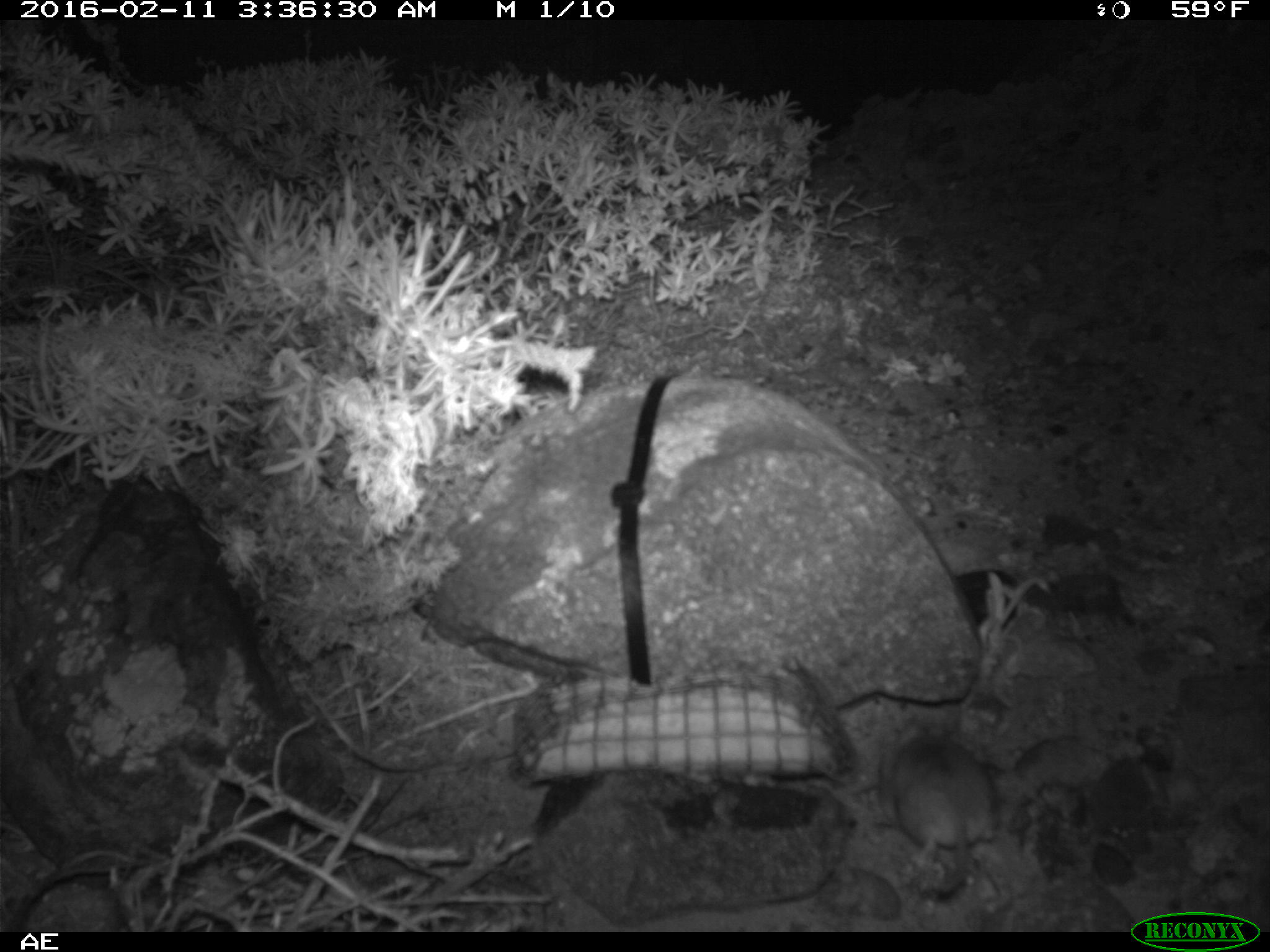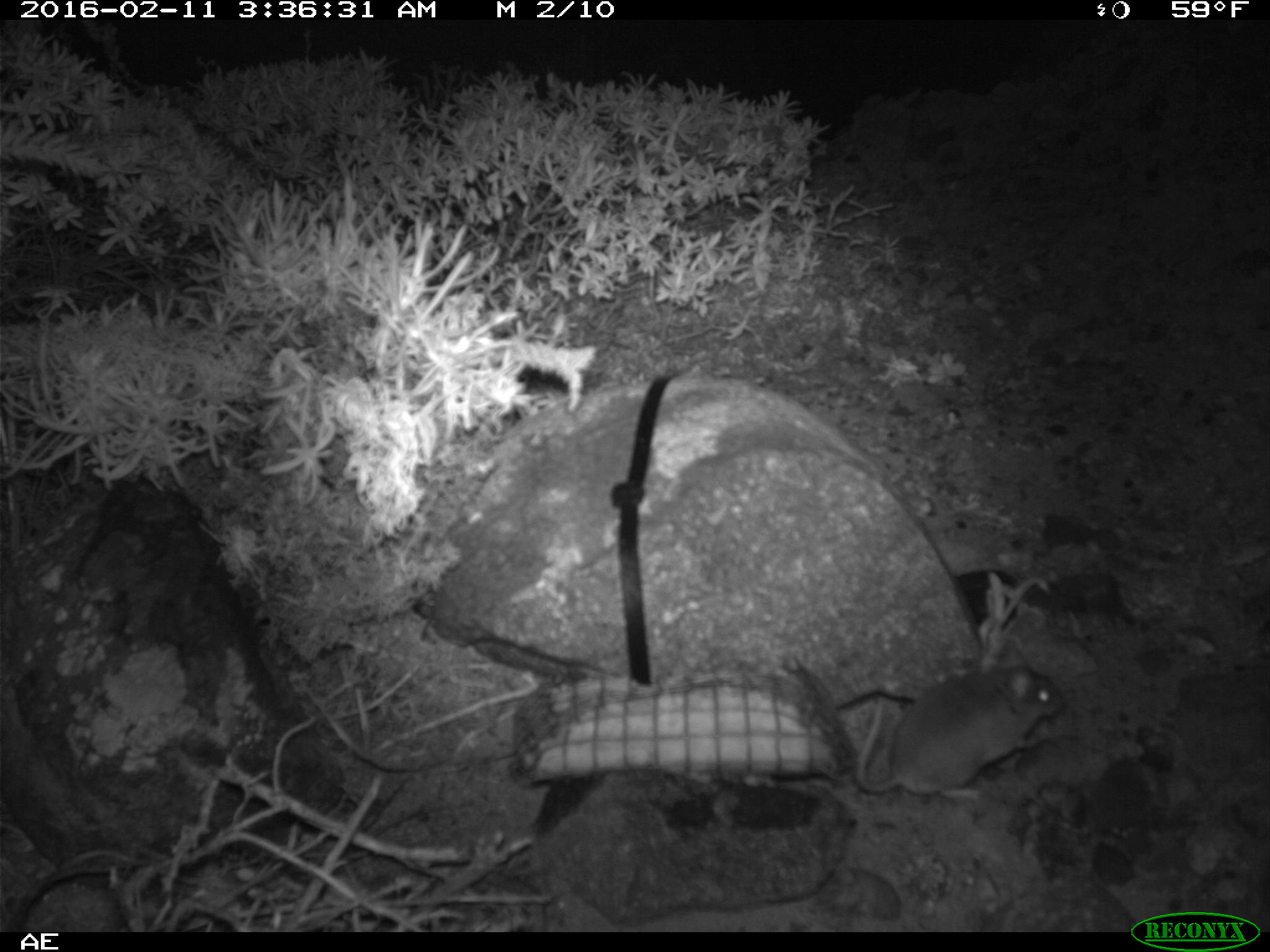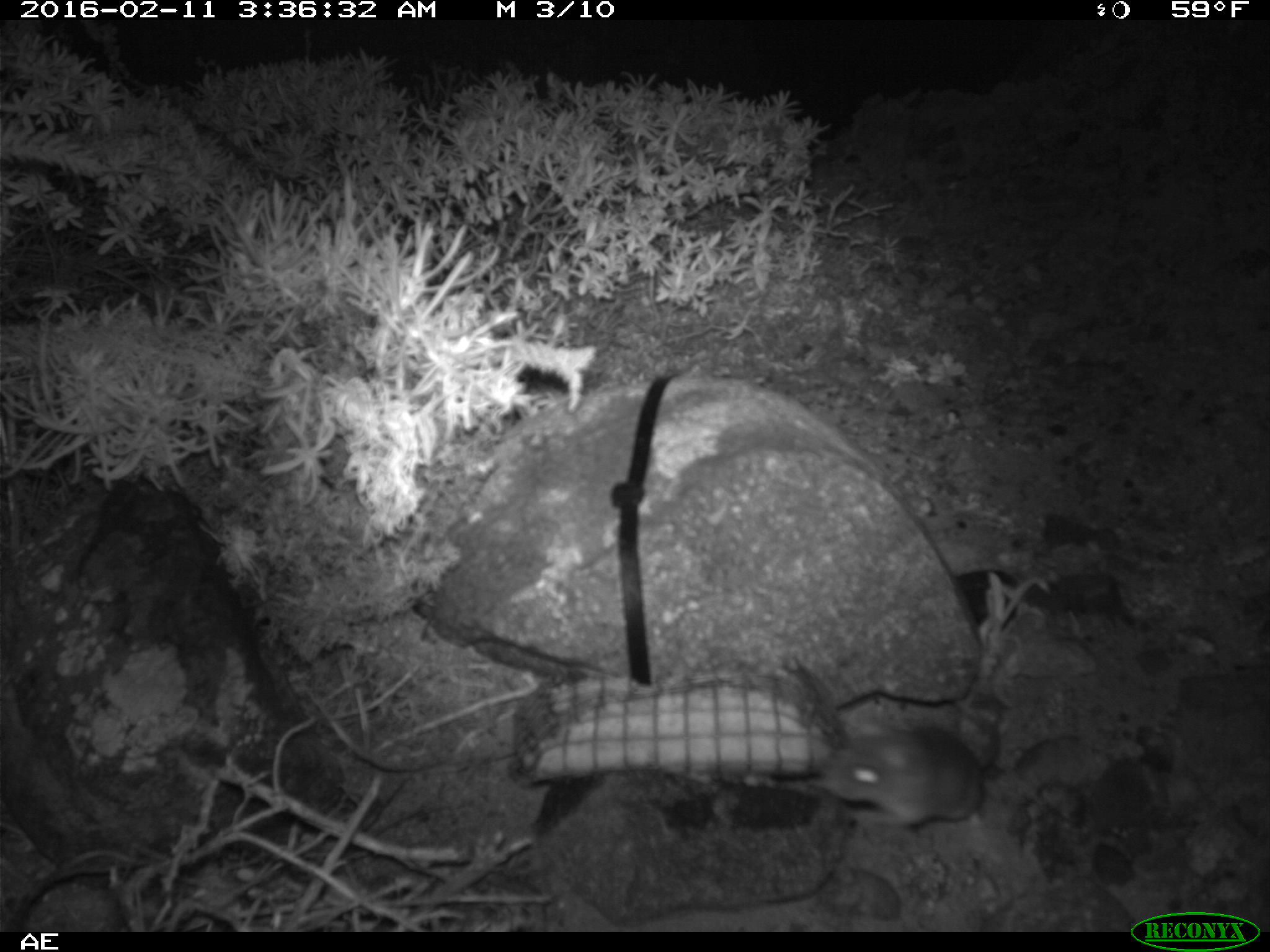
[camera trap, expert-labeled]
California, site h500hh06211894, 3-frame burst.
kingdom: Animalia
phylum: Chordata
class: Mammalia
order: Rodentia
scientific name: Rodentia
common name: rodent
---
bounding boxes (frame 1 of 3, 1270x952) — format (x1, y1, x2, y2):
rodent: (877, 720, 995, 891)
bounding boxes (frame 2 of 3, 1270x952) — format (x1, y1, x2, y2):
rodent: (855, 638, 1069, 807)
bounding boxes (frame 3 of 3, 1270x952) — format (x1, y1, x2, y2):
rodent: (812, 714, 1000, 826)